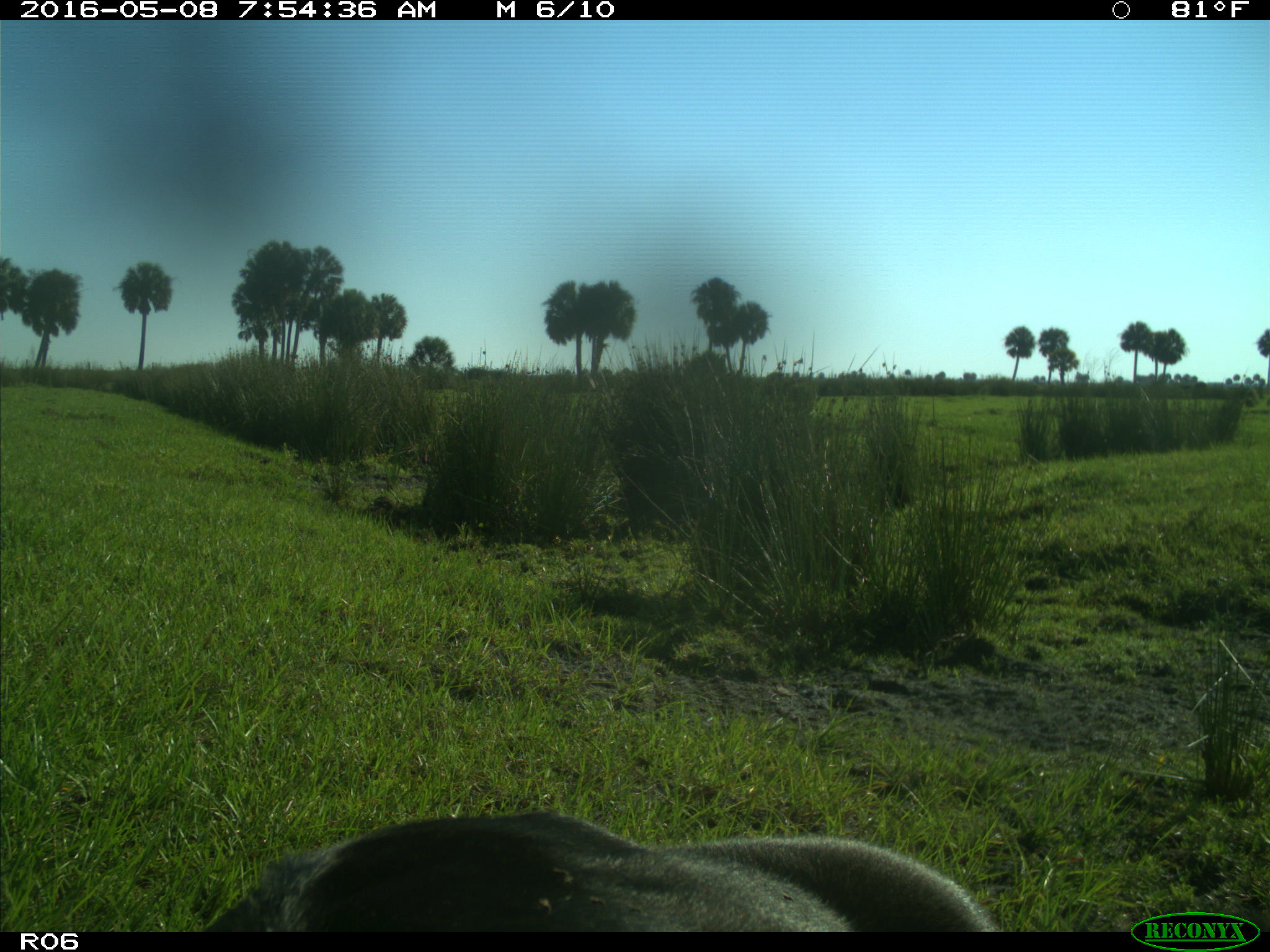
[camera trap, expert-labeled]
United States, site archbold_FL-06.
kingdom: Animalia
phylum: Chordata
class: Mammalia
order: Artiodactyla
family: Bovidae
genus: Bos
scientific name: Bos taurus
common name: domestic cow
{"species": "Bos taurus (domestic cow)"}